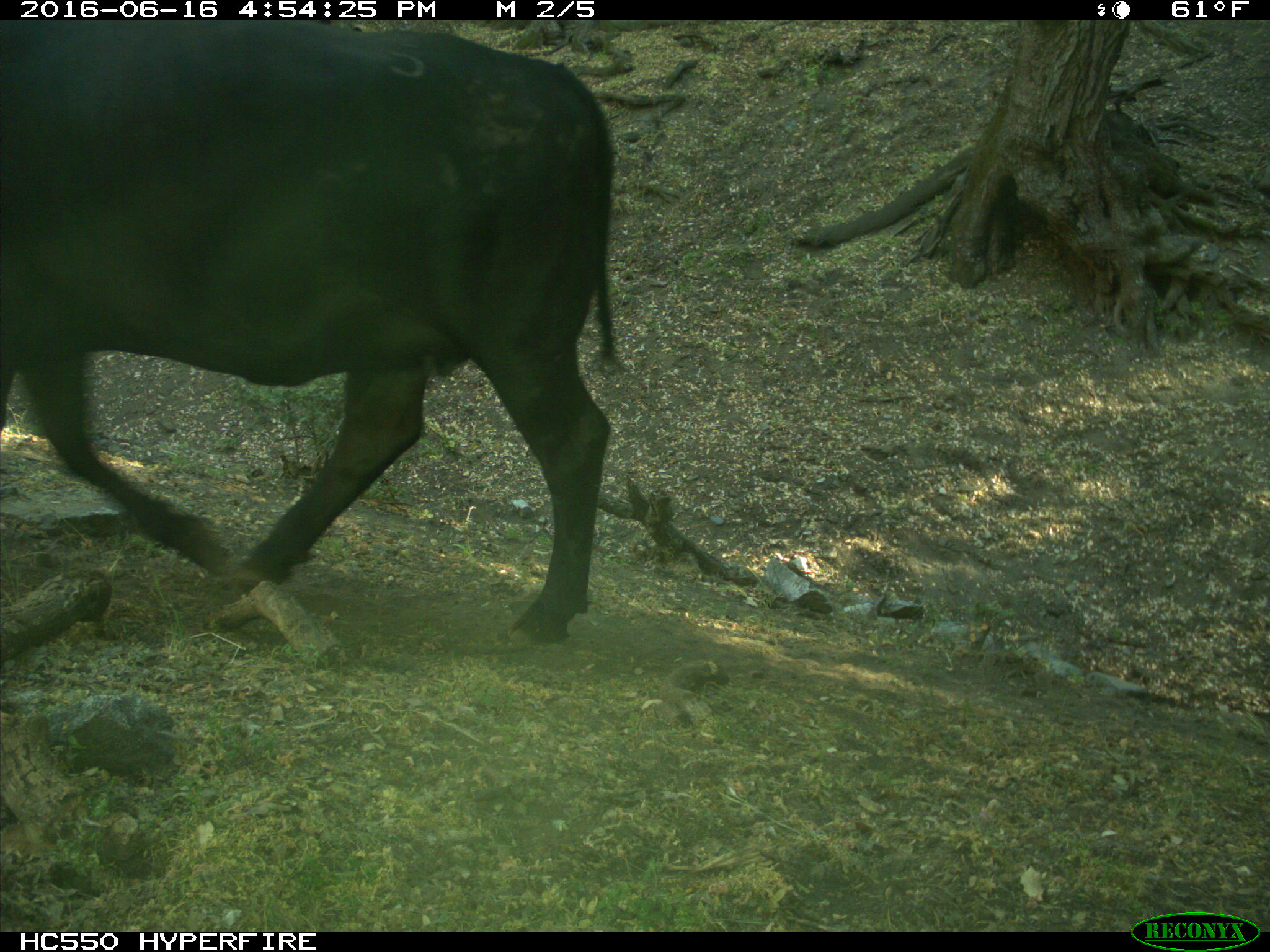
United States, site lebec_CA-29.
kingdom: Animalia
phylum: Chordata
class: Mammalia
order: Artiodactyla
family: Bovidae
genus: Bos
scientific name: Bos taurus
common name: domestic cow